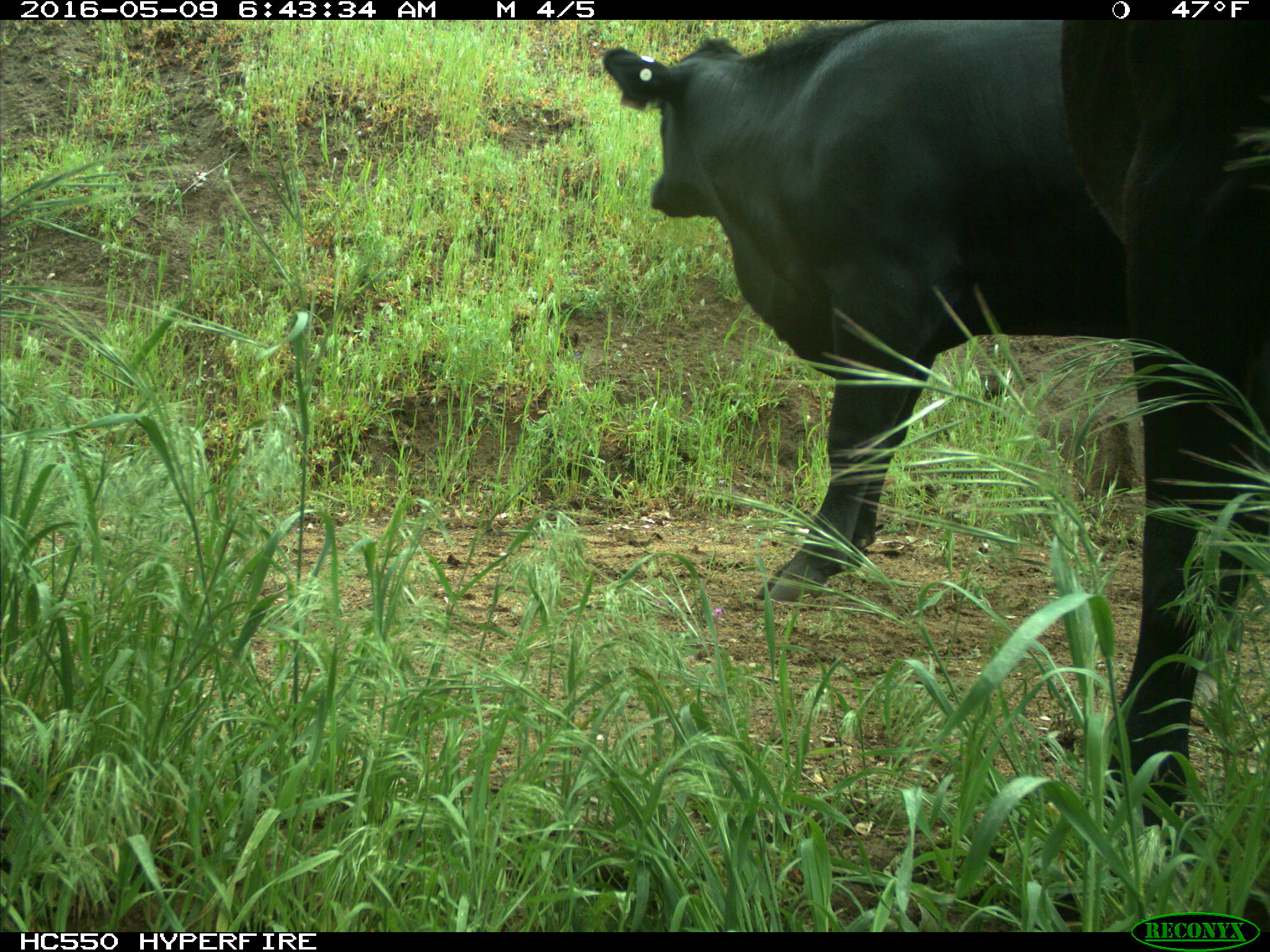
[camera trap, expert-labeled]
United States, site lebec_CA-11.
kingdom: Animalia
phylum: Chordata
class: Mammalia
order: Artiodactyla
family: Bovidae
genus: Bos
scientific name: Bos taurus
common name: domestic cow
Bos taurus (domestic cow).